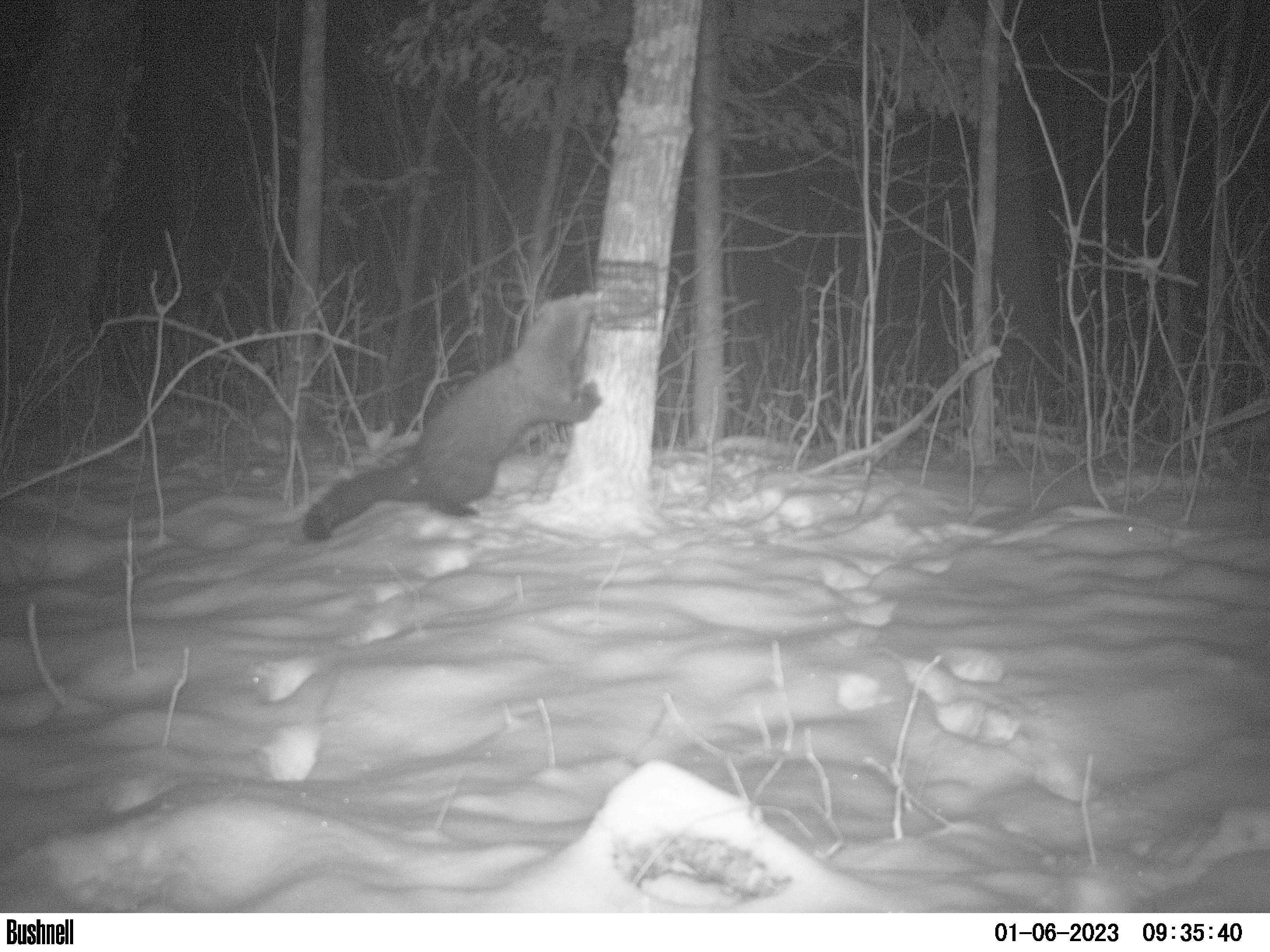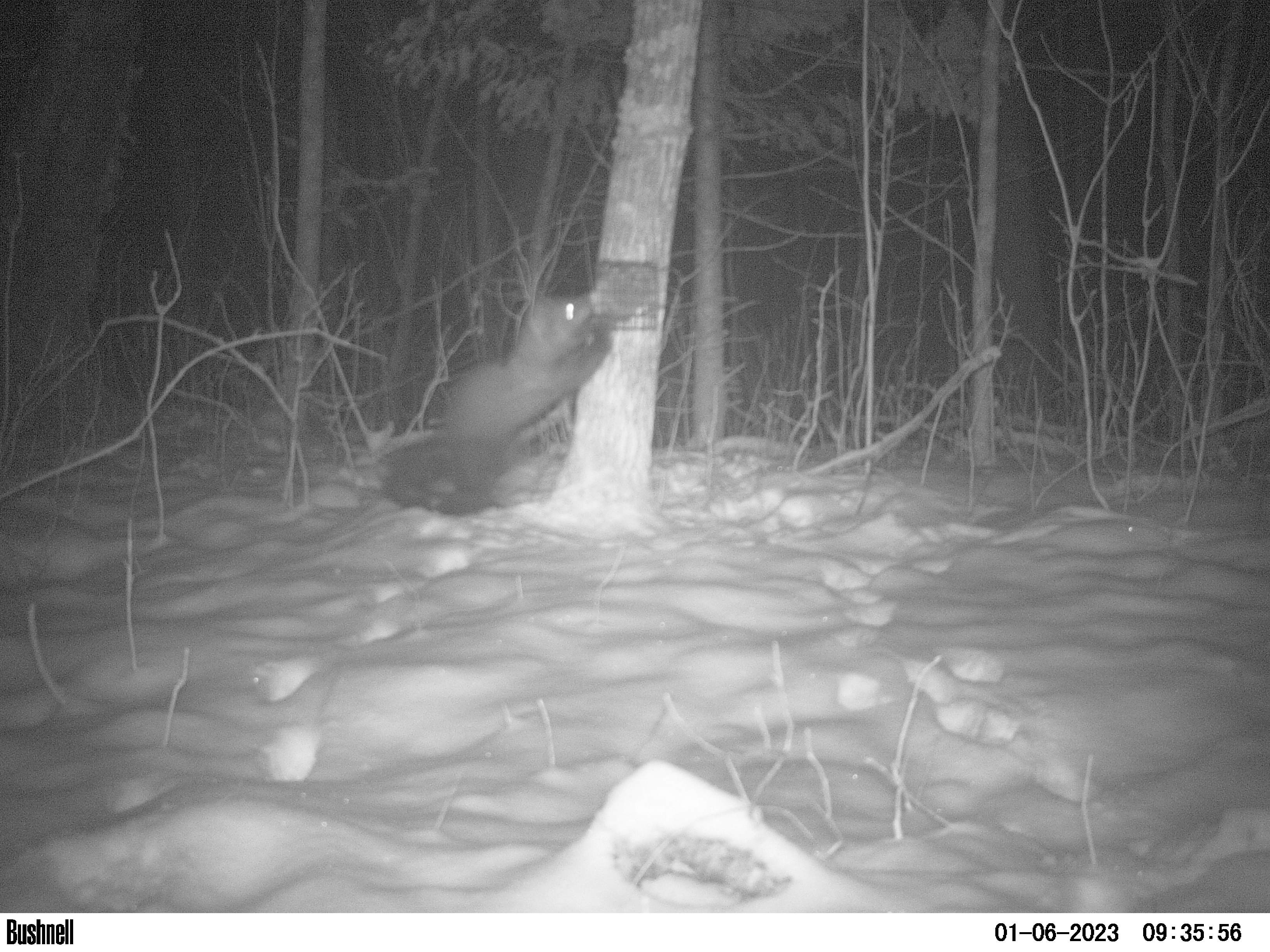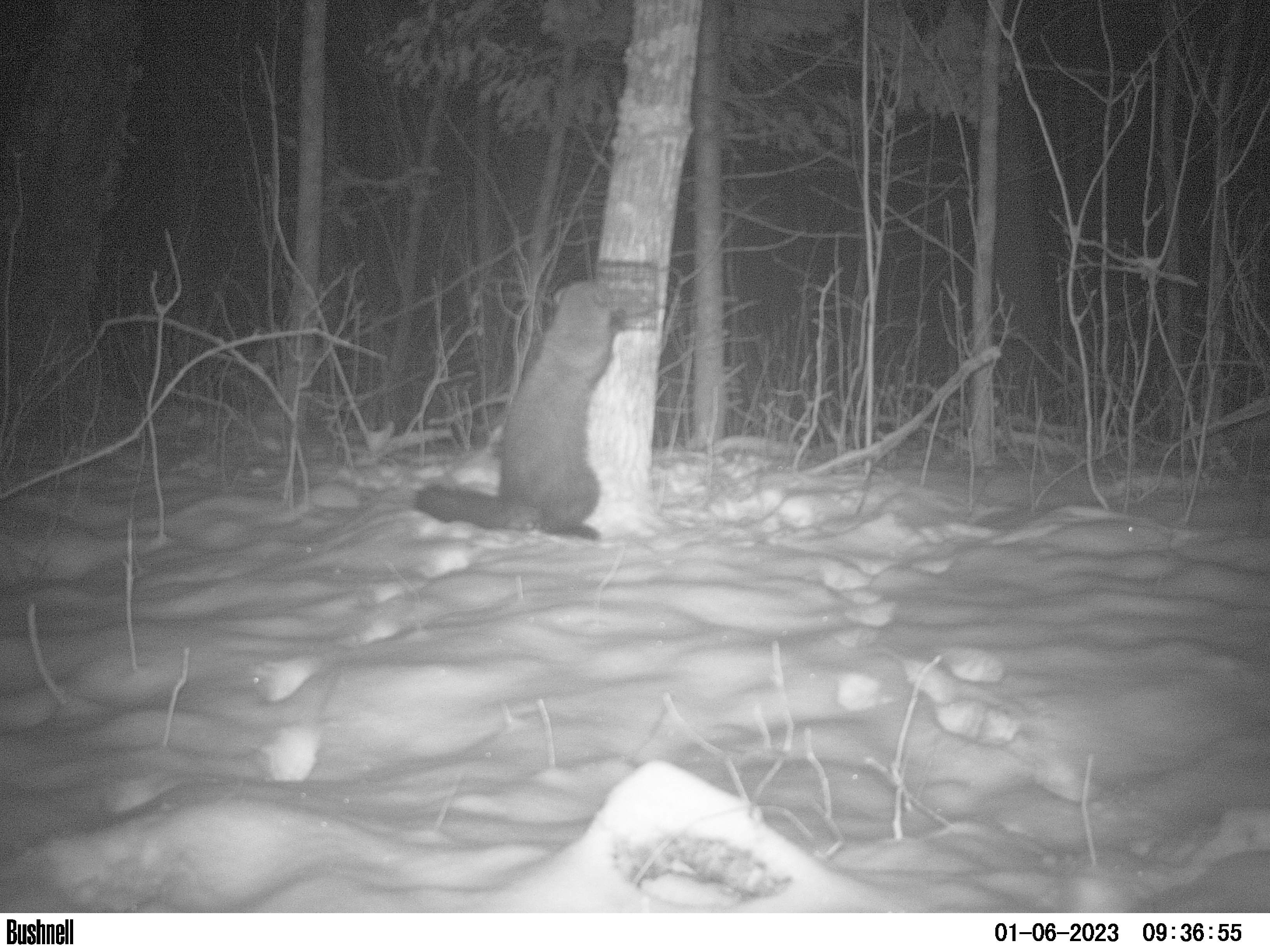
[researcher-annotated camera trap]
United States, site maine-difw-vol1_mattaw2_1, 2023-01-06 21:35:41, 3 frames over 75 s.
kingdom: Animalia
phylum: Chordata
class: Mammalia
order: Carnivora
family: Mustelidae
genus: Pekania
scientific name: Pekania pennanti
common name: fisher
Fisher (Pekania pennanti).